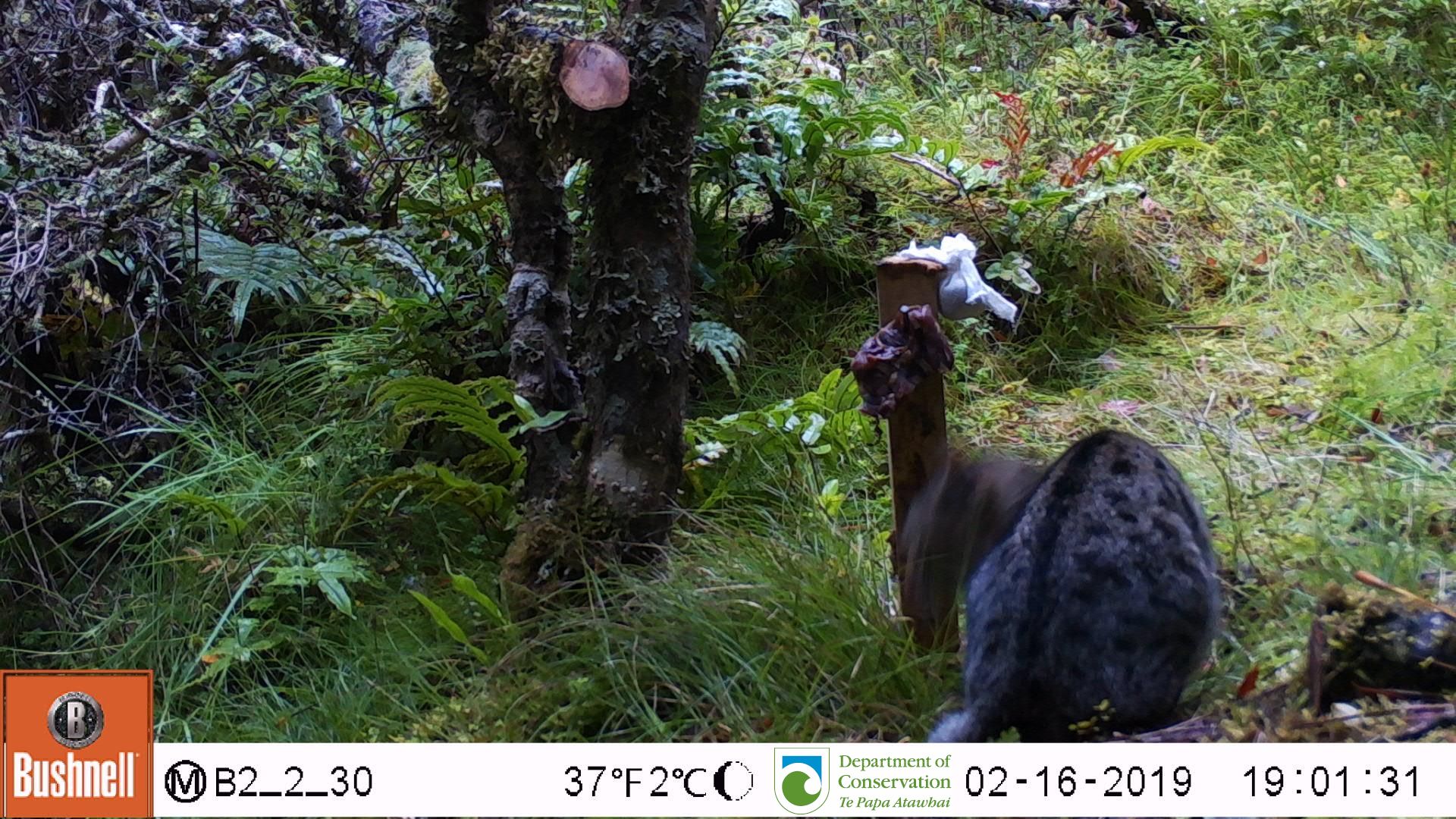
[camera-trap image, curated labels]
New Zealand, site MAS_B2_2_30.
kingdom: Animalia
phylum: Chordata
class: Mammalia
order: Carnivora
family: Felidae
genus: Felis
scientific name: Felis catus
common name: domestic cat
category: cat